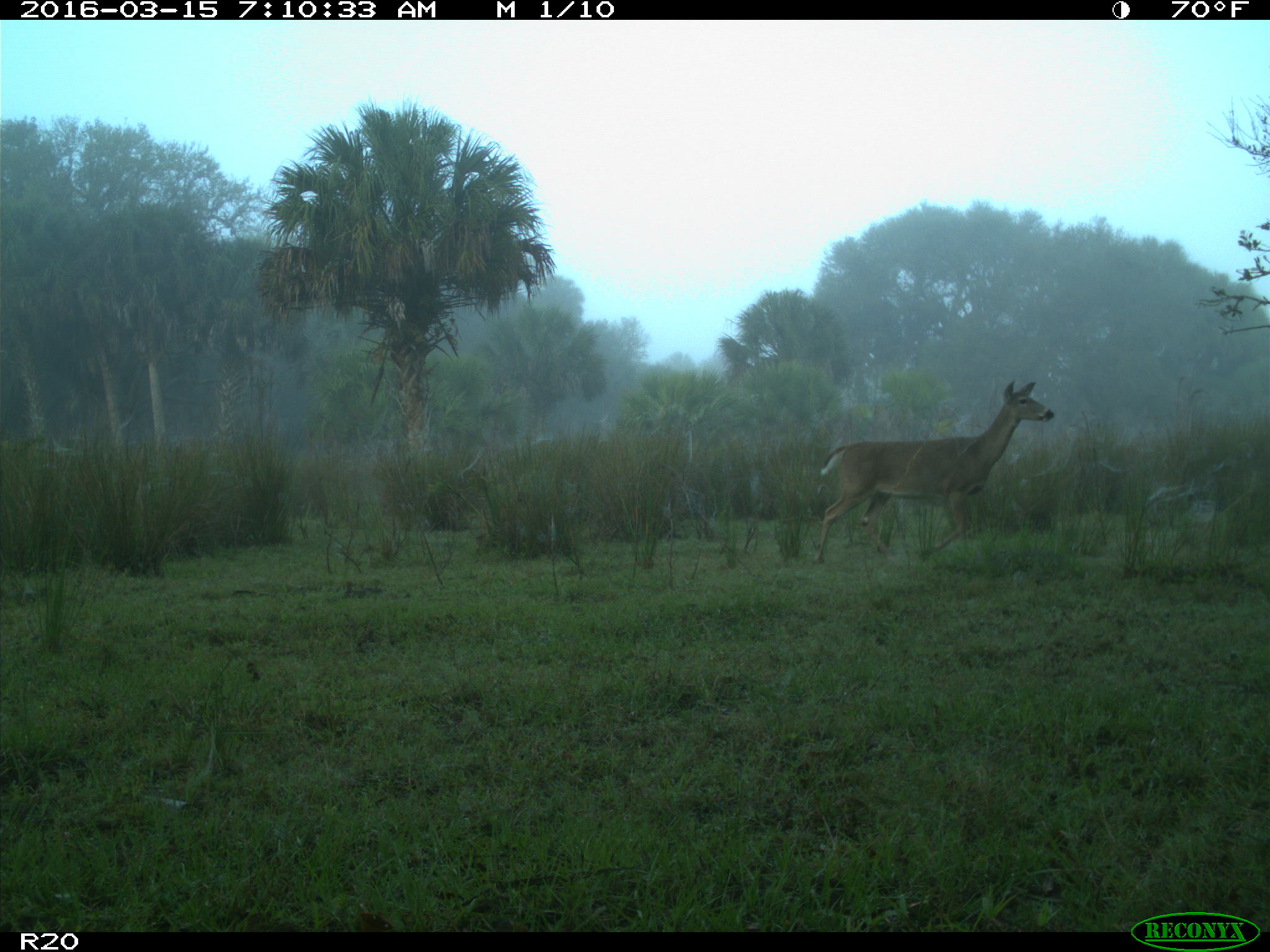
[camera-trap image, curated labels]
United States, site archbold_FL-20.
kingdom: Animalia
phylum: Chordata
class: Mammalia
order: Artiodactyla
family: Cervidae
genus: Odocoileus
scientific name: Odocoileus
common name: deer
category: unidentified deer